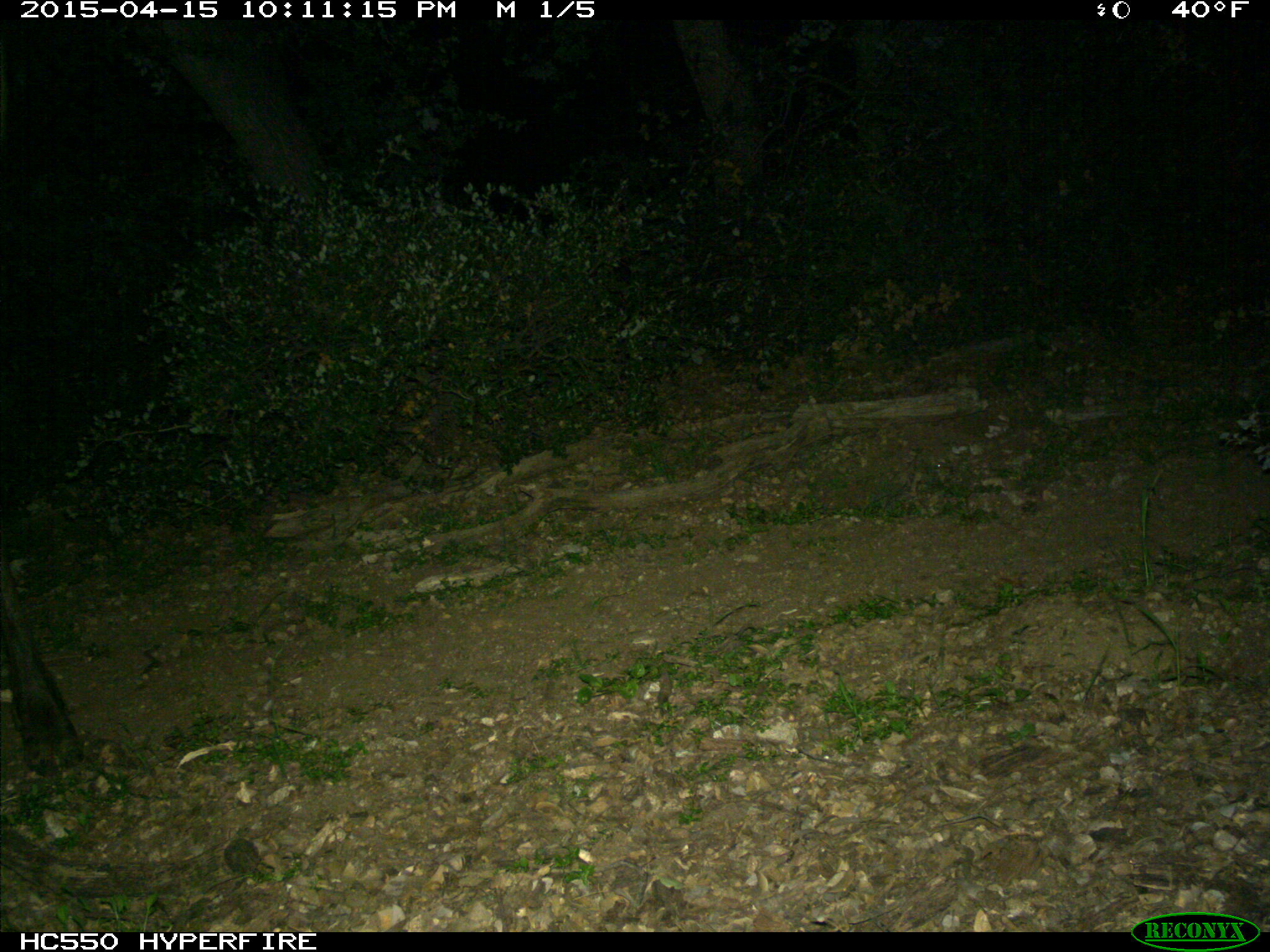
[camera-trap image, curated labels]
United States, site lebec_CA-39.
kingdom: Animalia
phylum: Chordata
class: Mammalia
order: Artiodactyla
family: Cervidae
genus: Cervus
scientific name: Cervus canadensis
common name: elk